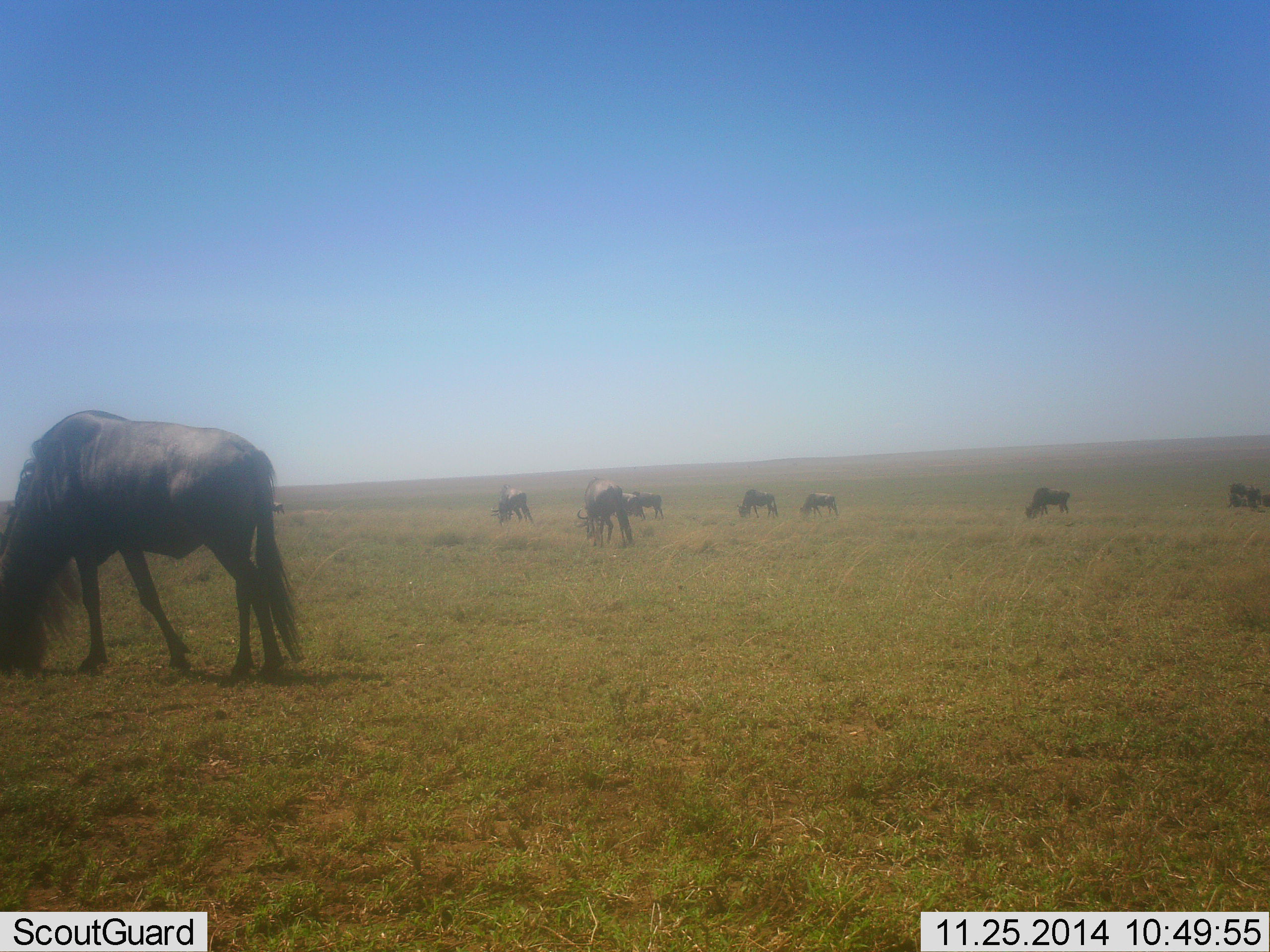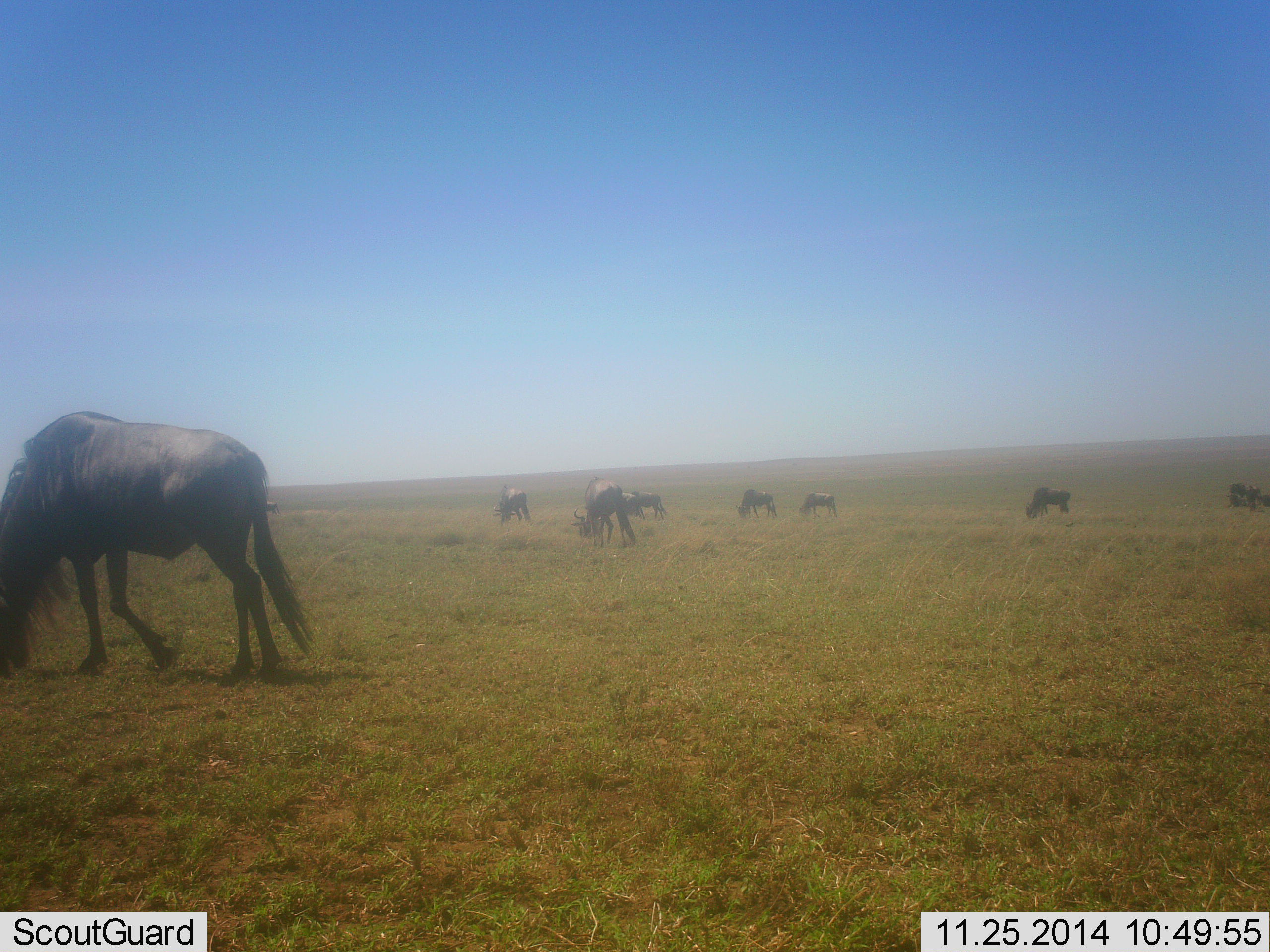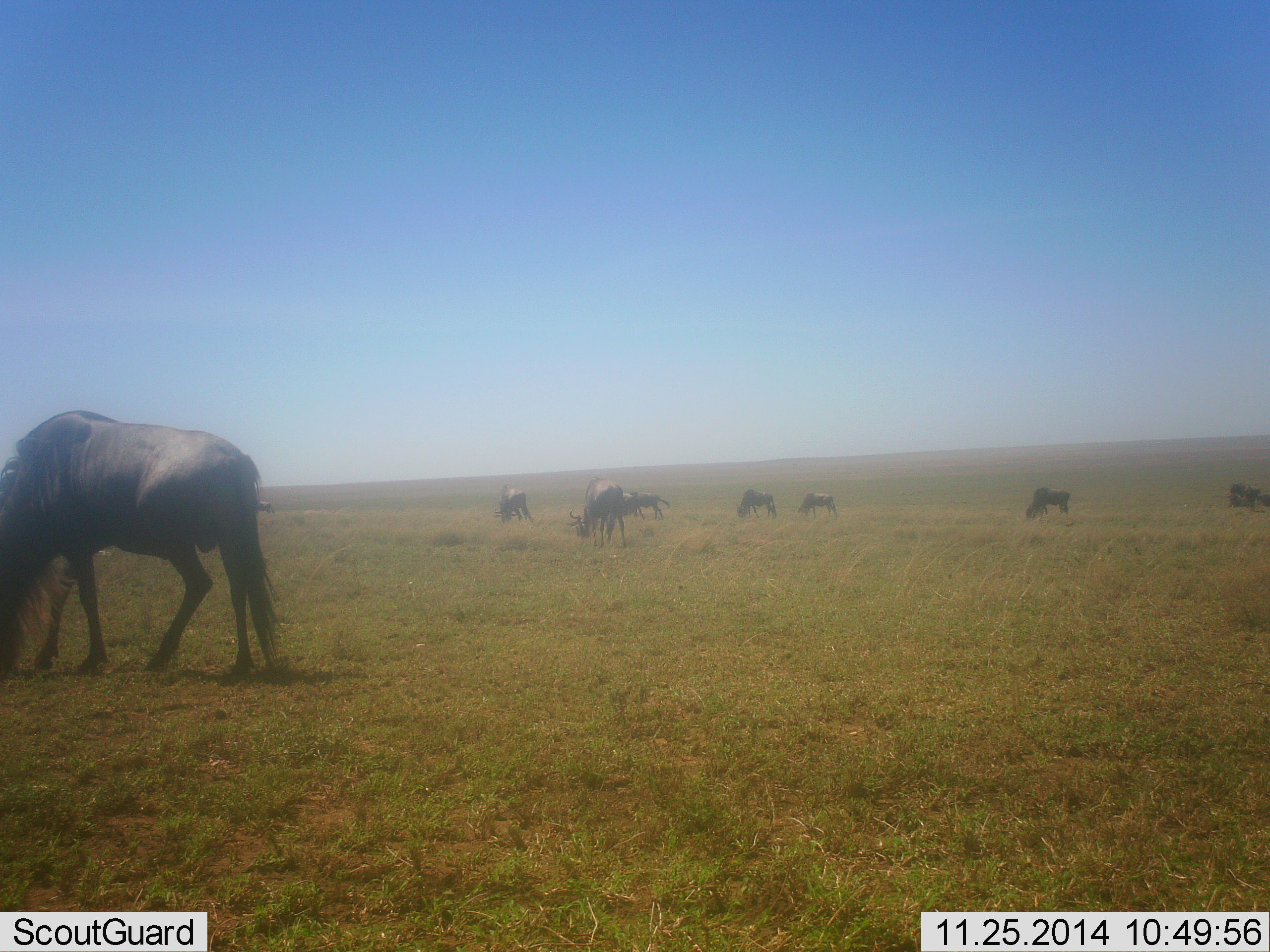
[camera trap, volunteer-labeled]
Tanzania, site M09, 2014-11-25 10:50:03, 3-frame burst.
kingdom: Animalia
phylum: Chordata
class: Mammalia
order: Artiodactyla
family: Bovidae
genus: Connochaetes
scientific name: Connochaetes taurinus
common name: blue wildebeest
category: wildebeest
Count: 10.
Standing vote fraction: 20%.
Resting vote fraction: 10%.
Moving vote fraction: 20%.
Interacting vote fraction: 0%.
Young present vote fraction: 0%.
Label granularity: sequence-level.